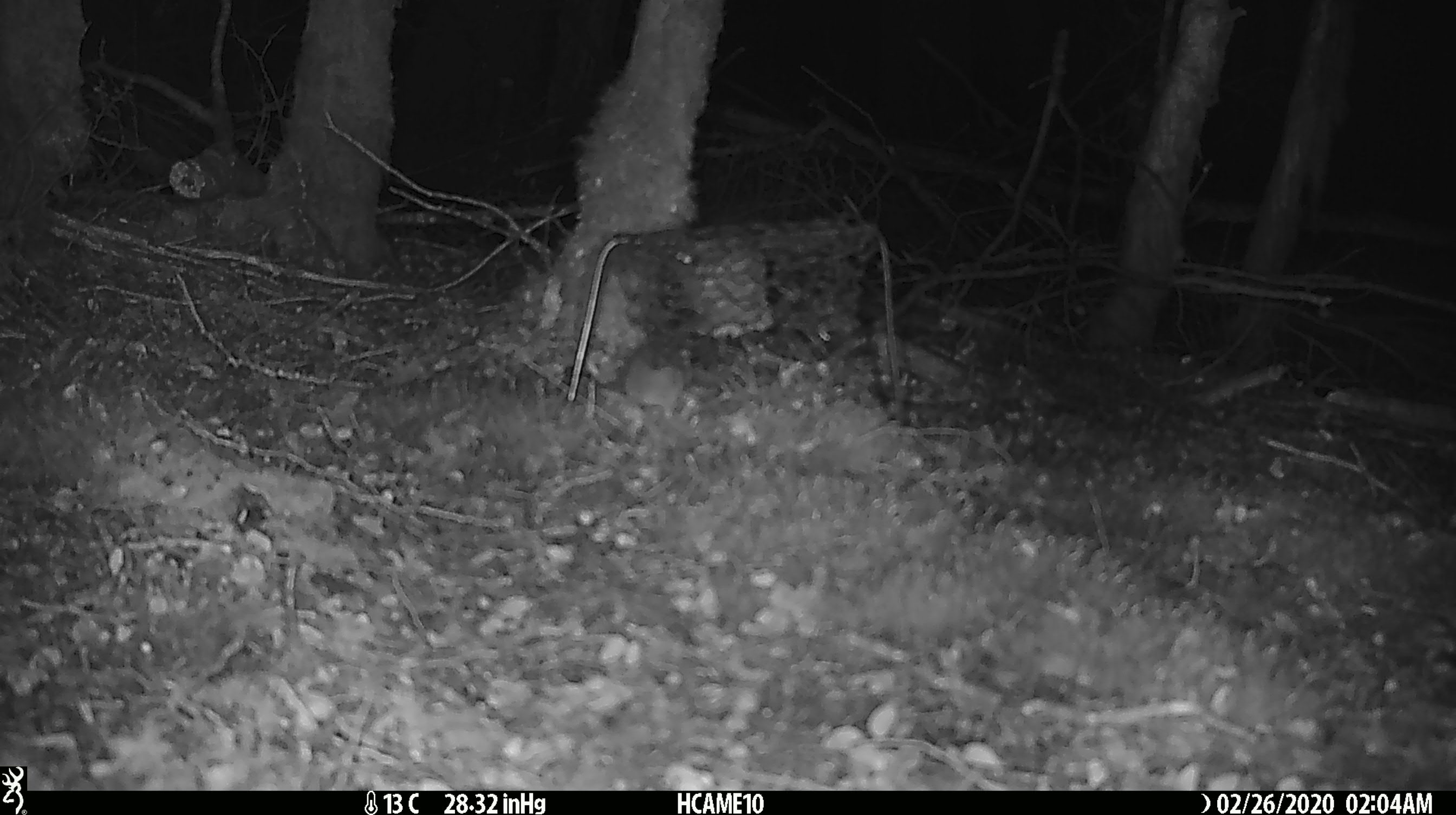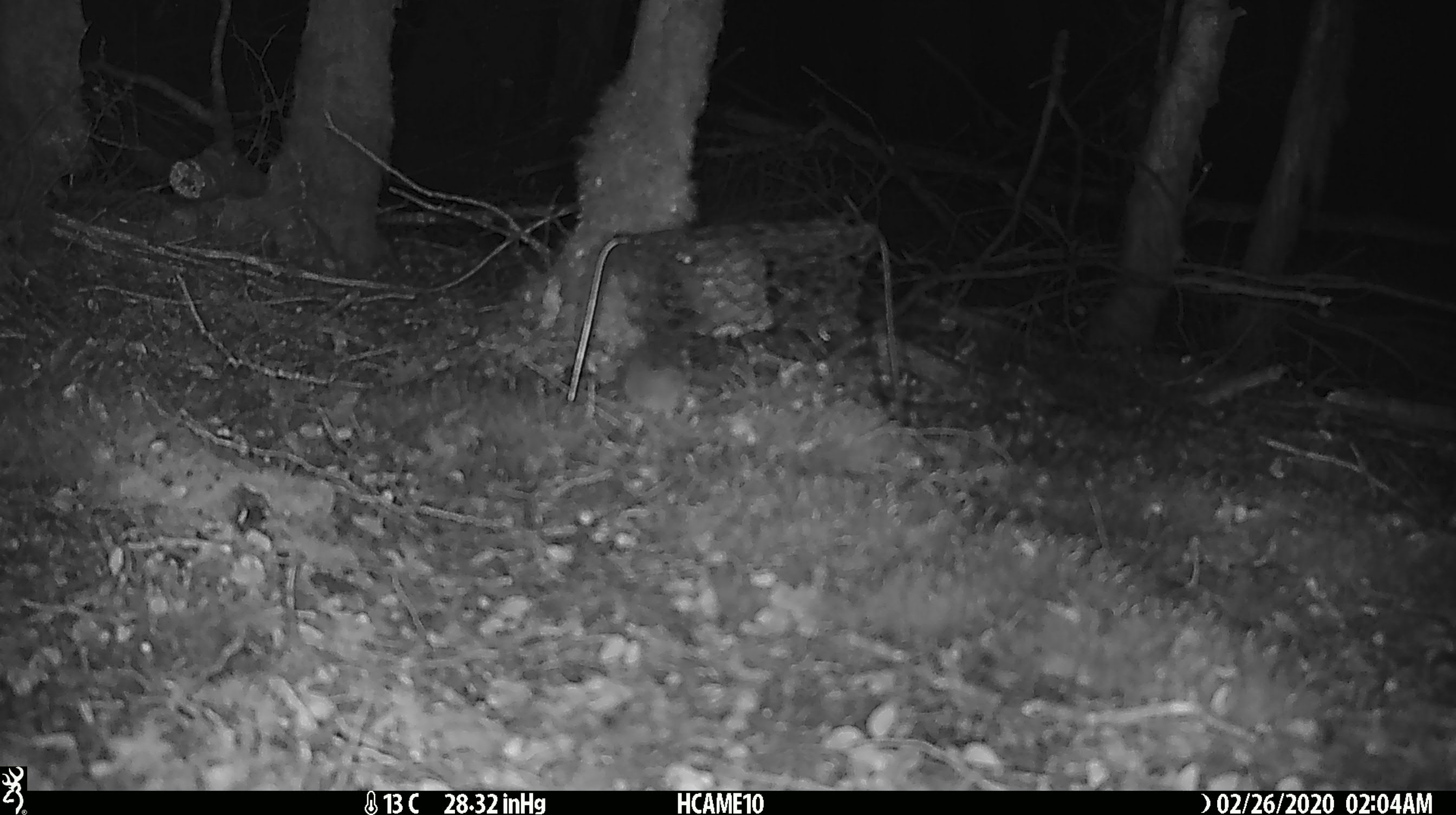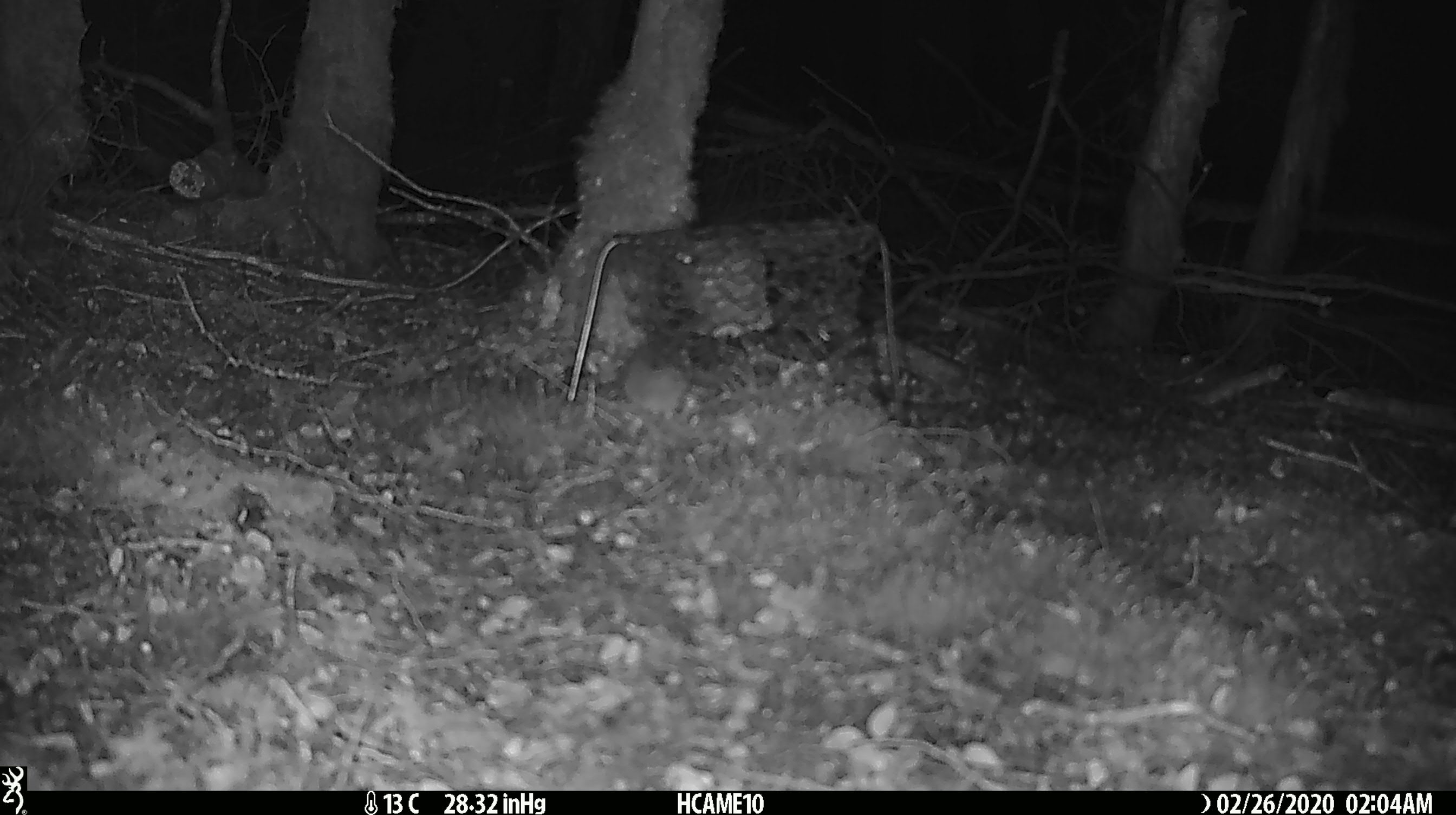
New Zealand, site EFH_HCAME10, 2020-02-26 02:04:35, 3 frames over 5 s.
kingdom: Animalia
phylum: Chordata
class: Mammalia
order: Rodentia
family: Muridae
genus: Mus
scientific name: Mus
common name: mouse